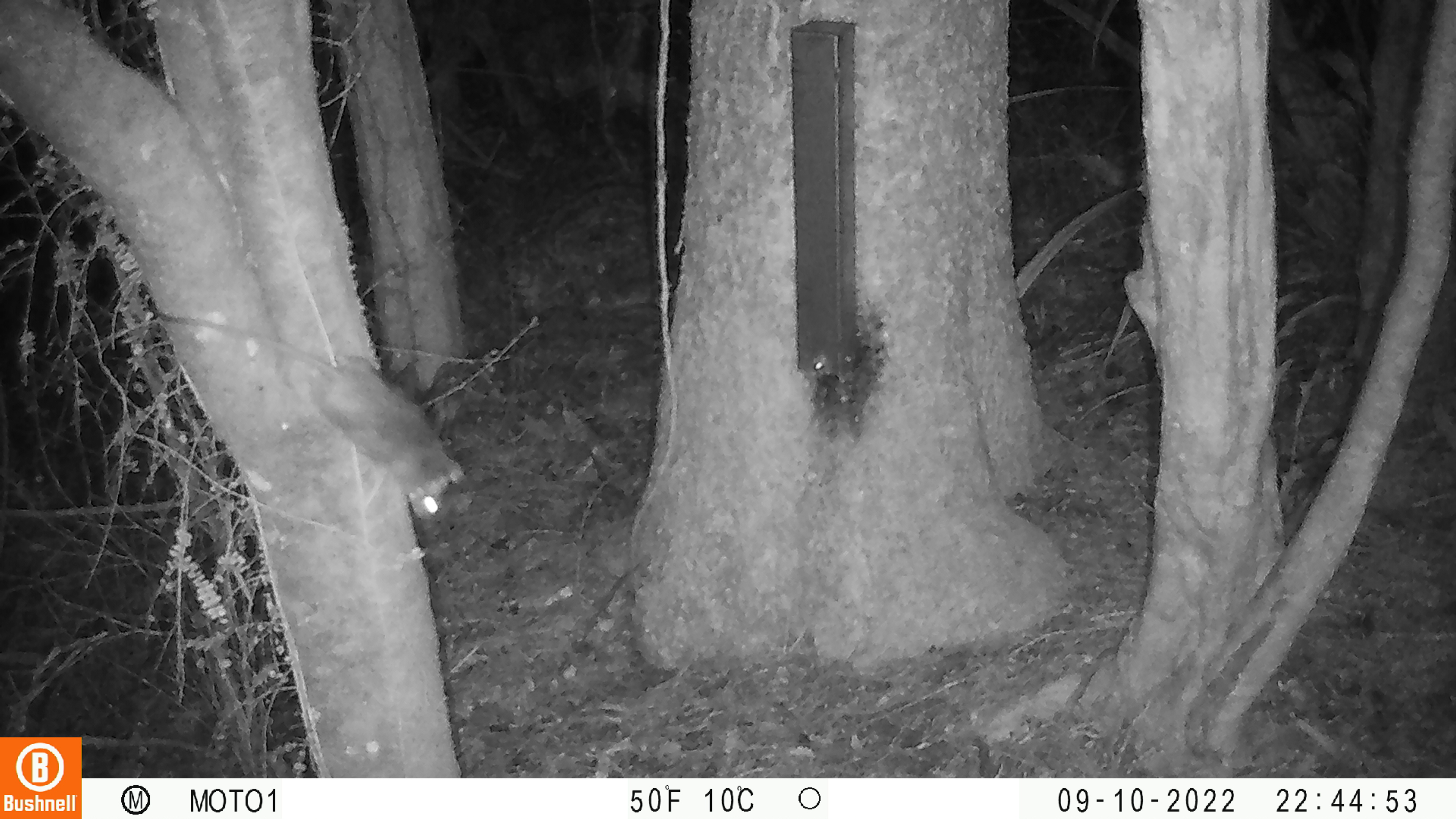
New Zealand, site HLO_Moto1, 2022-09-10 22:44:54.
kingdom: Animalia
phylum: Chordata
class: Mammalia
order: Rodentia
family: Muridae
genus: Rattus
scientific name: Rattus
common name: rat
Rat (Rattus).